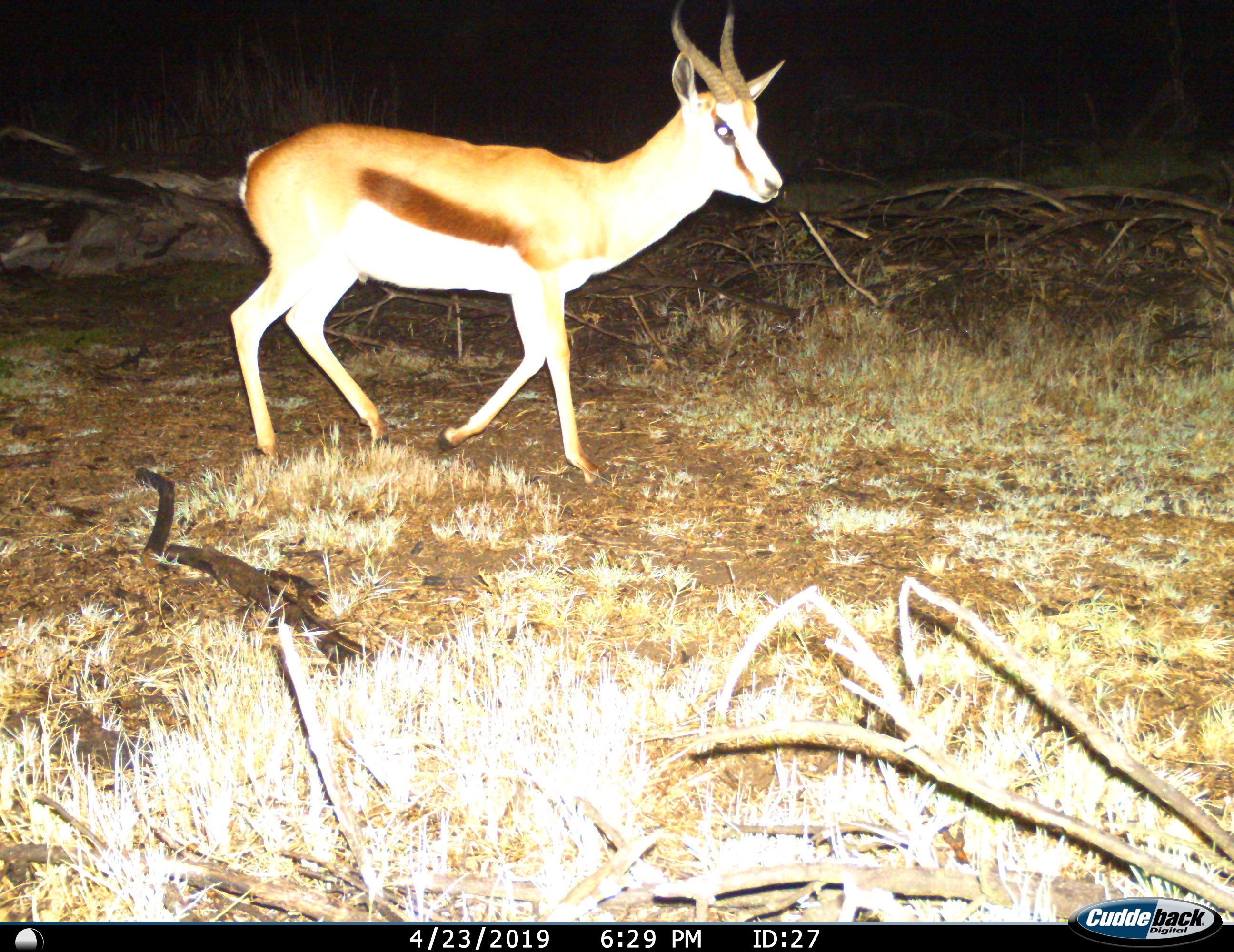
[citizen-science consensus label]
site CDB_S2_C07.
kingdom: Animalia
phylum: Chordata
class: Mammalia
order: Artiodactyla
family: Bovidae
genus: Antidorcas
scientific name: Antidorcas marsupialis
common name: springbok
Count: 1.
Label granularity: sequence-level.